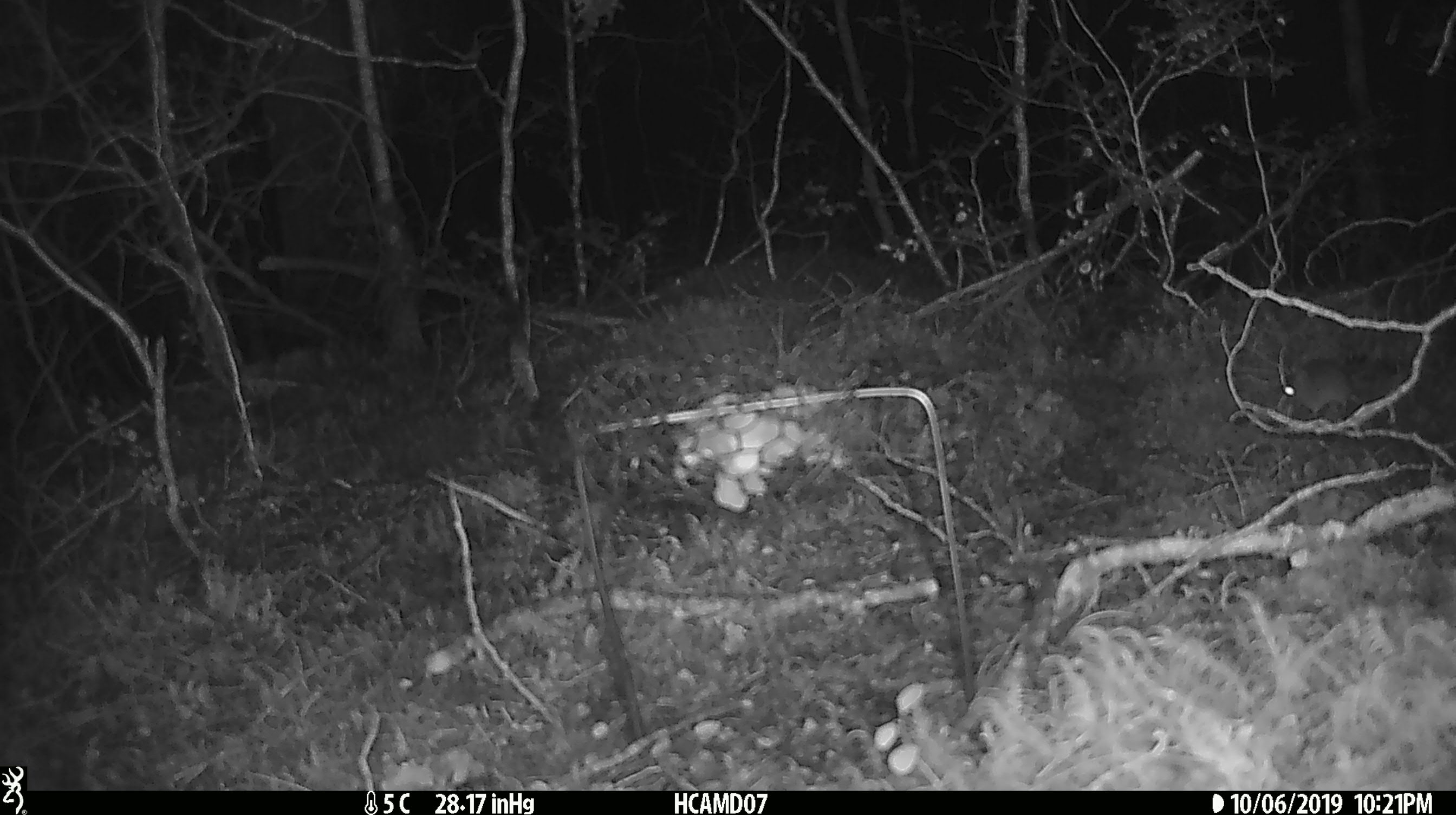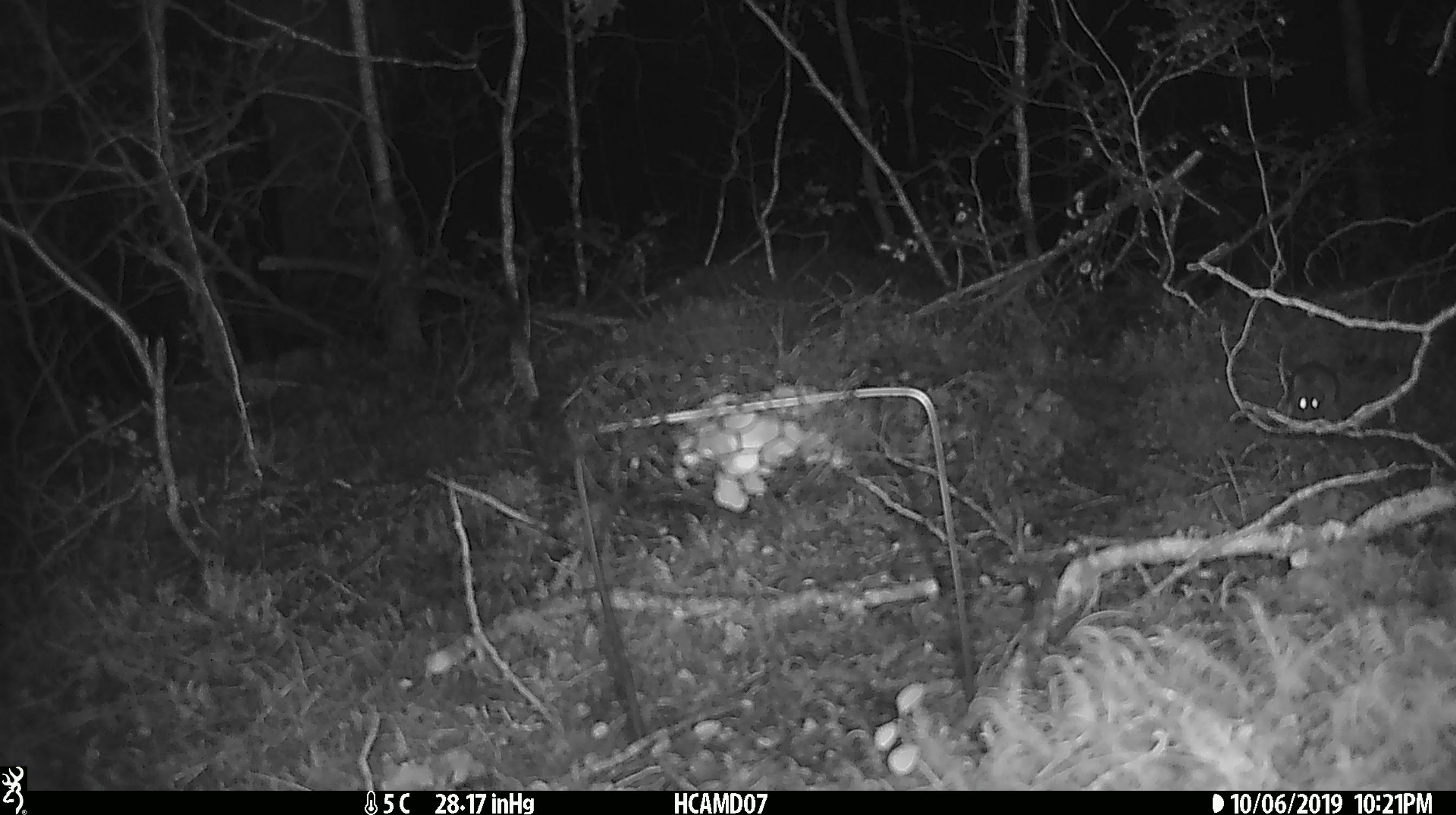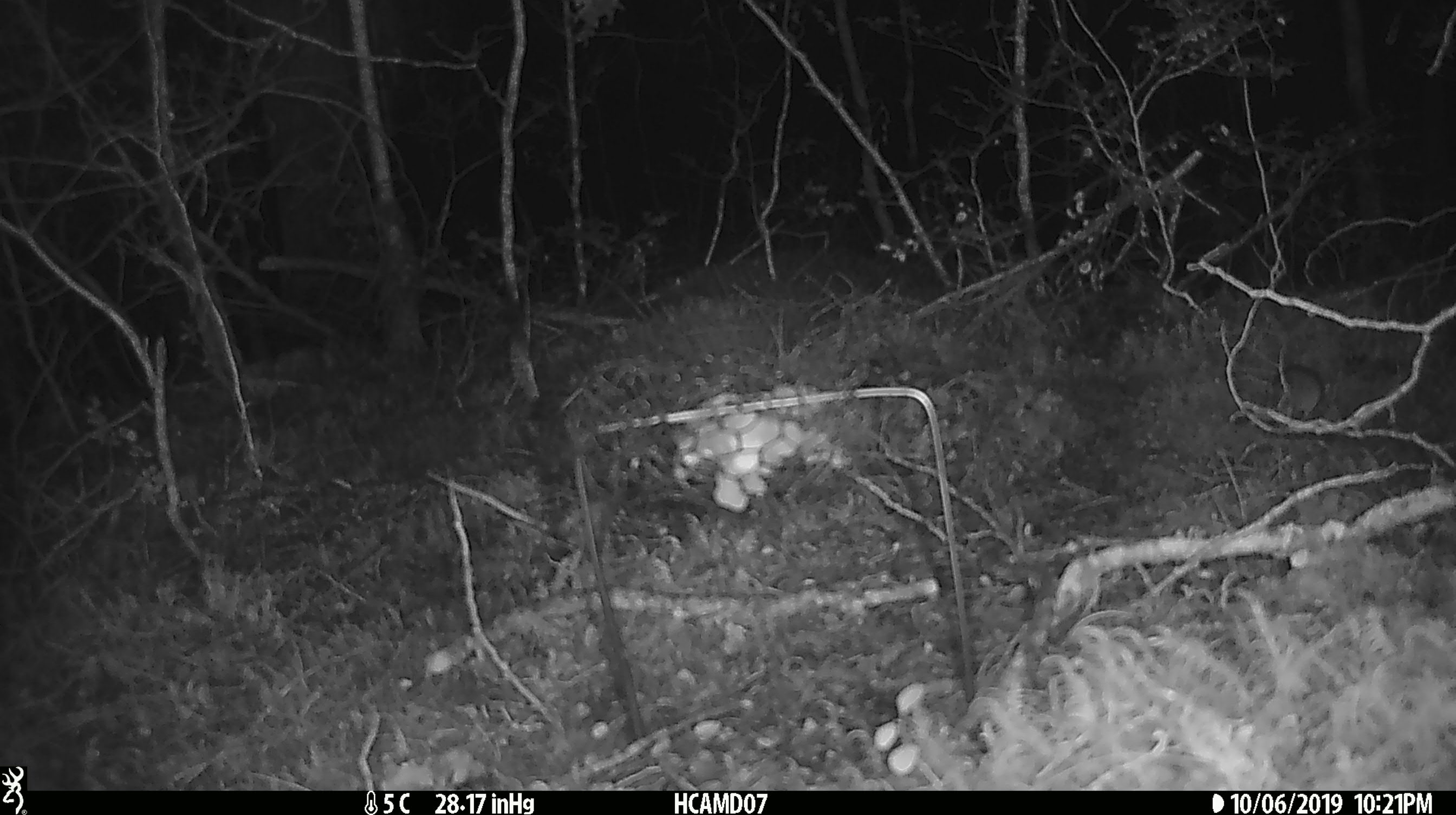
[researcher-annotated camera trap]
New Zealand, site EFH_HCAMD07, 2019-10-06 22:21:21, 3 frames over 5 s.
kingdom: Animalia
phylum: Chordata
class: Mammalia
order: Rodentia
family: Muridae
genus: Mus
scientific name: Mus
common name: mouse